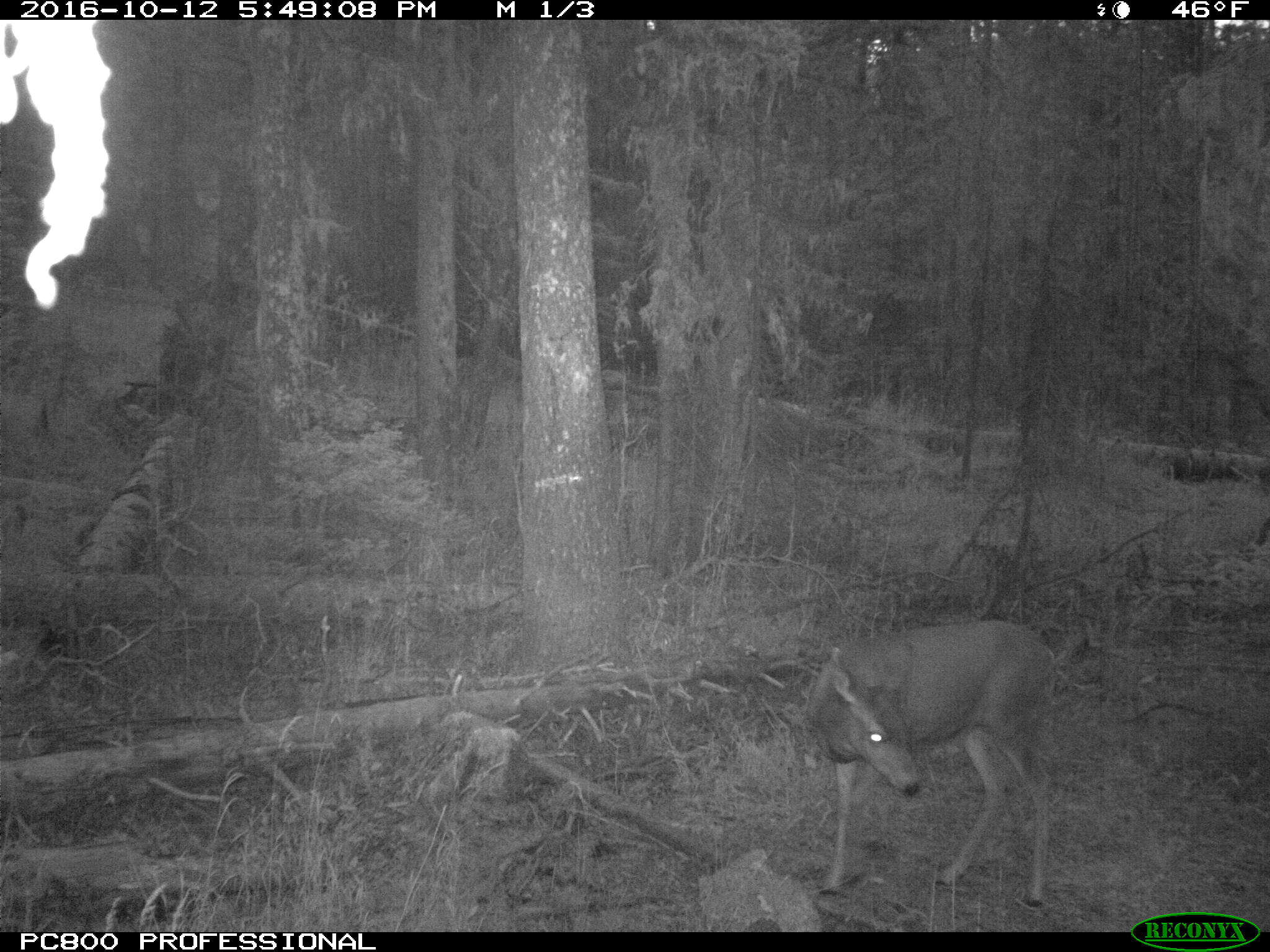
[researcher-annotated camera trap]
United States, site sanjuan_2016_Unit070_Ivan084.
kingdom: Animalia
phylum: Chordata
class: Mammalia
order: Artiodactyla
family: Cervidae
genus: Odocoileus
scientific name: Odocoileus hemionus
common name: mule deer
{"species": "Odocoileus hemionus (mule deer)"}